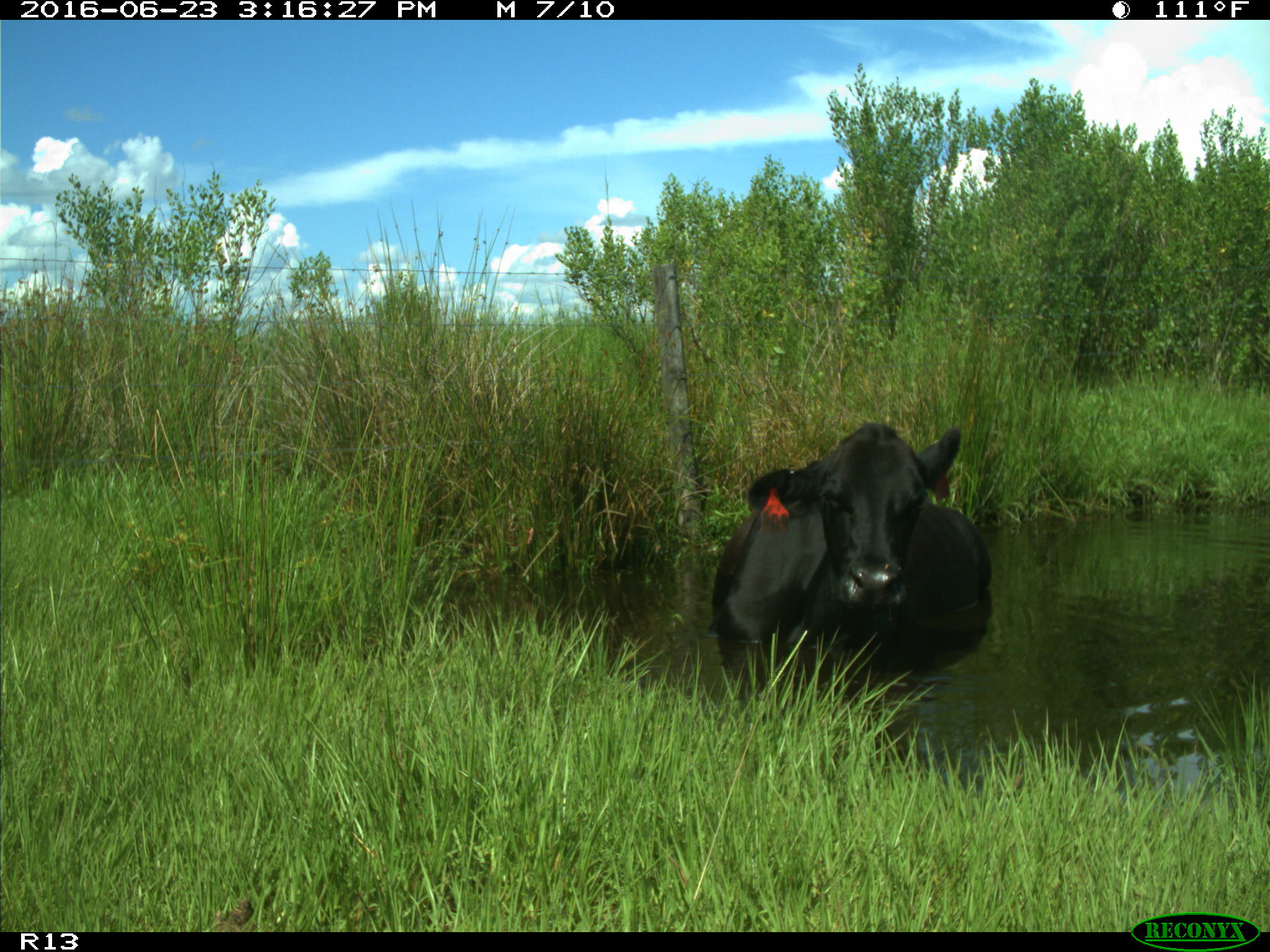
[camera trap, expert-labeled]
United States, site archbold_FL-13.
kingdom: Animalia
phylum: Chordata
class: Mammalia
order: Artiodactyla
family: Bovidae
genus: Bos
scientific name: Bos taurus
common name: domestic cow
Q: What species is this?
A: Bos taurus (domestic cow).